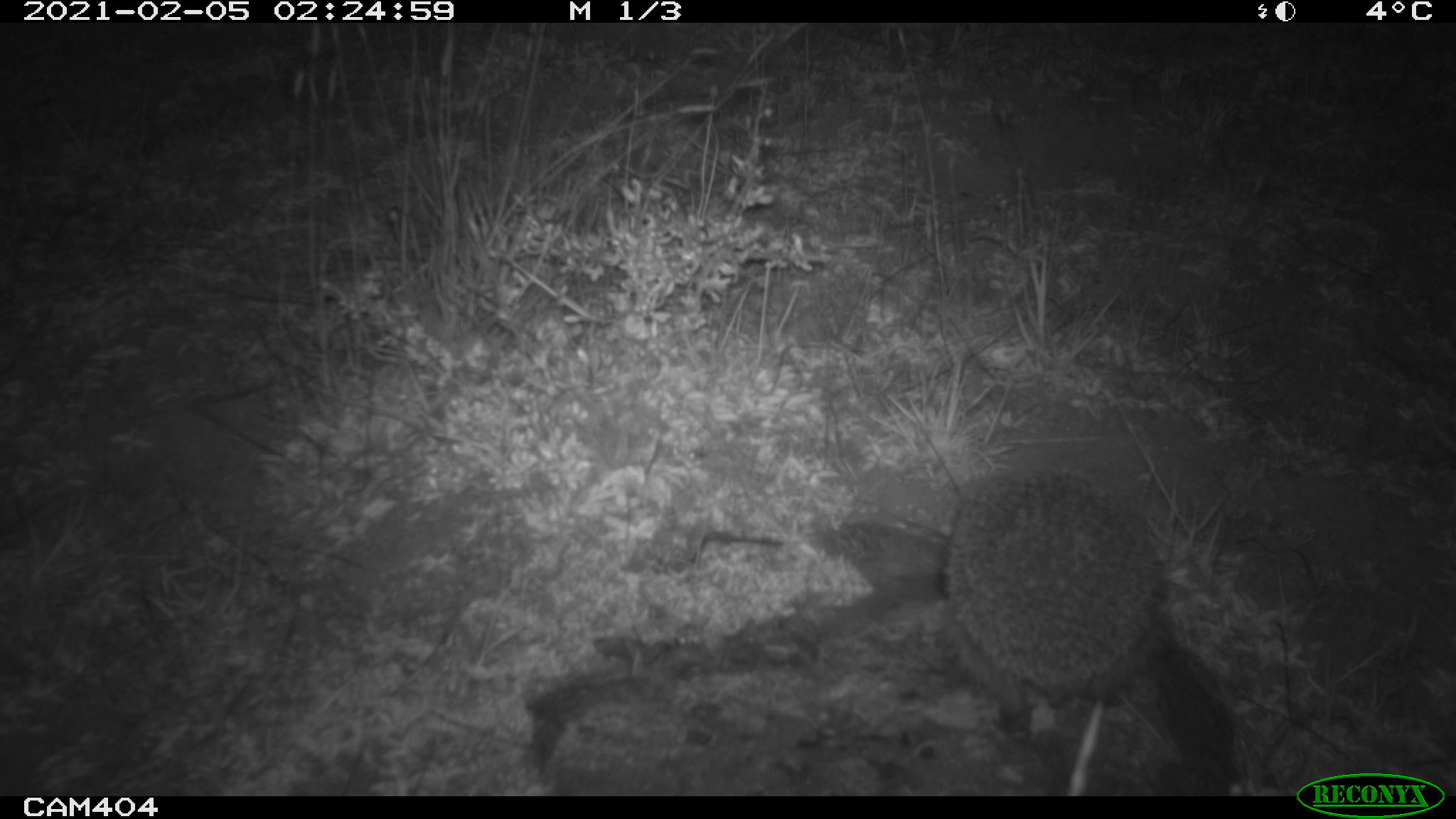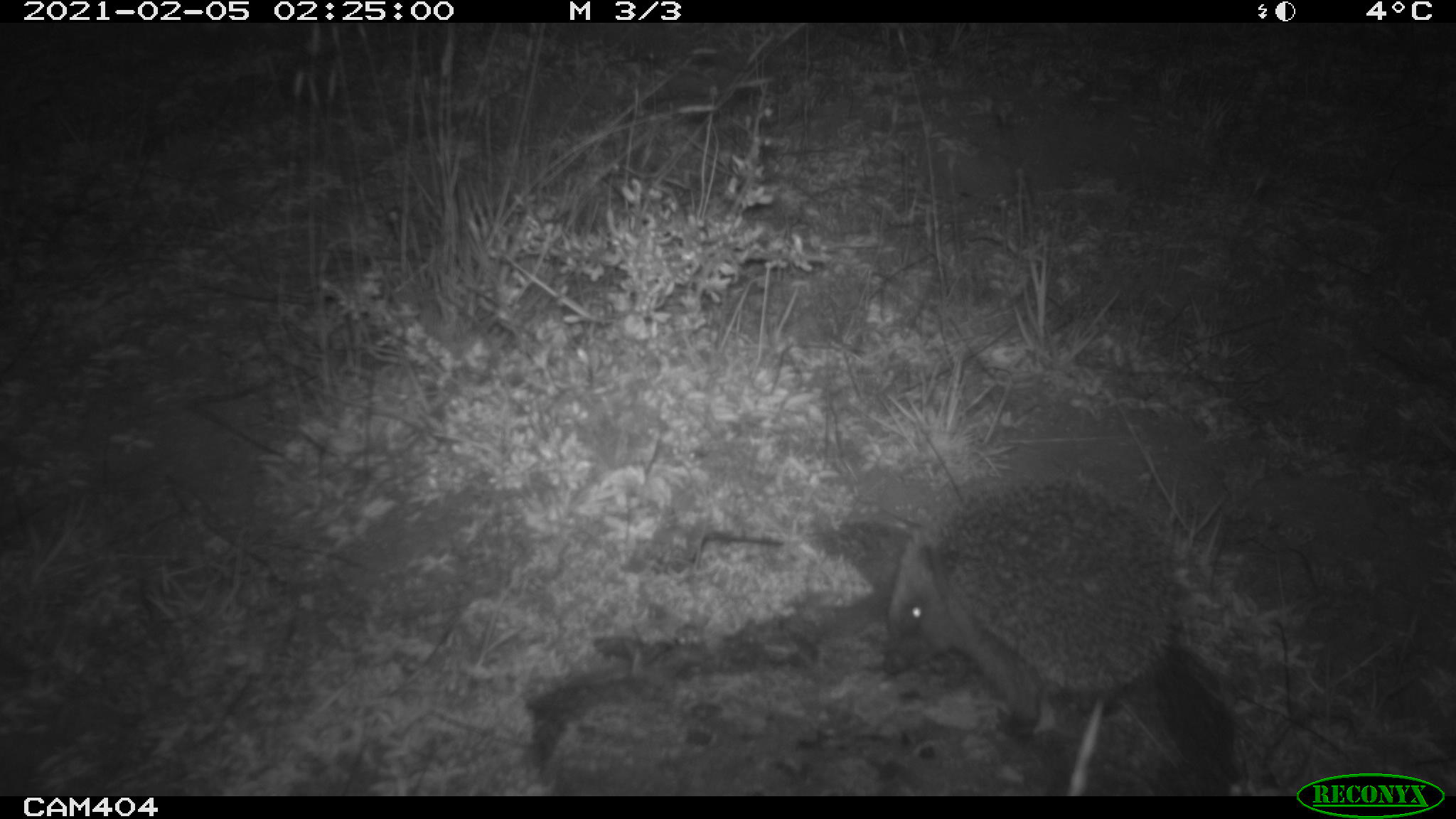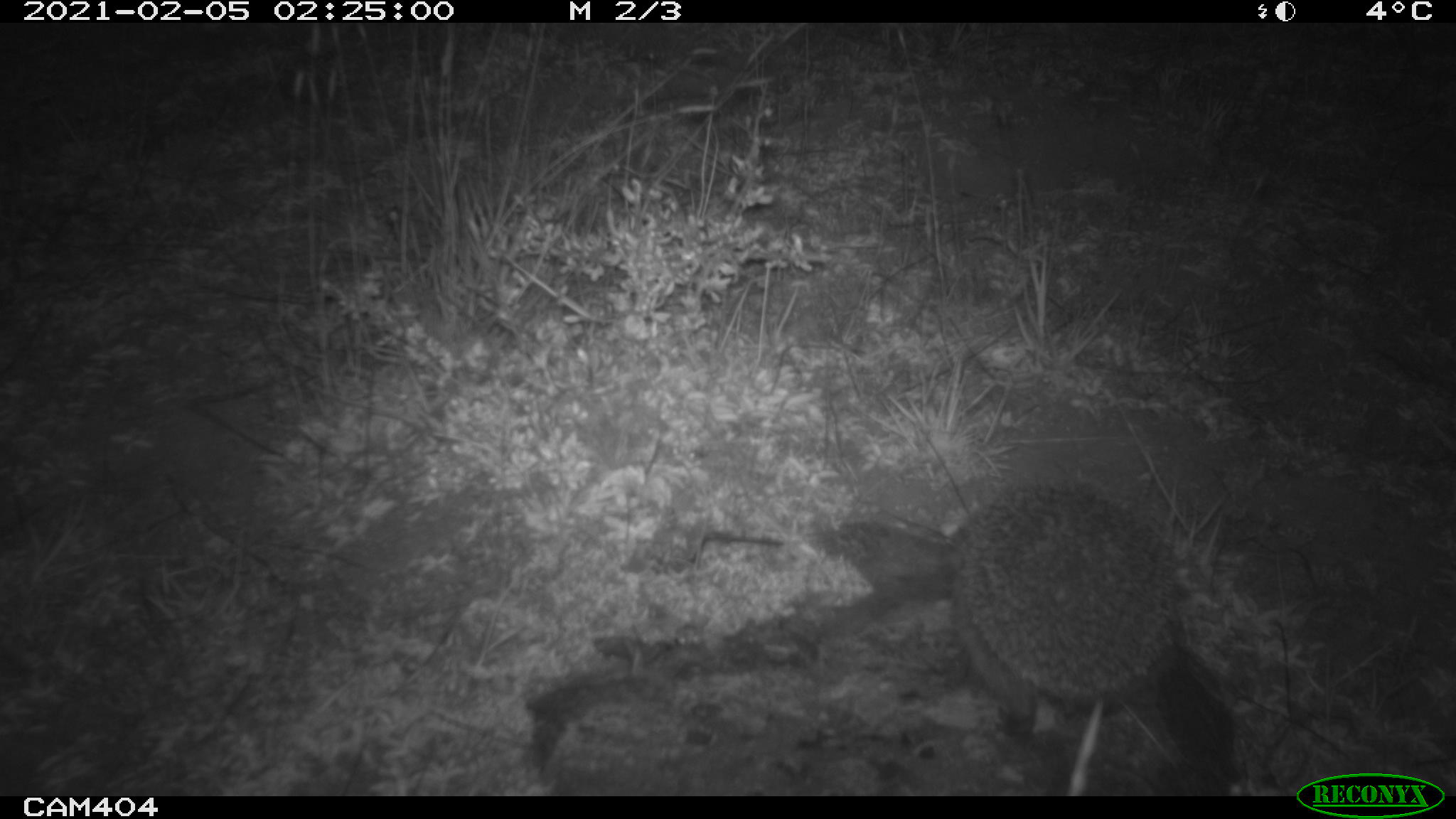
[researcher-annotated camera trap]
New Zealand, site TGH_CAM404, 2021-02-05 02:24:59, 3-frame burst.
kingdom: Animalia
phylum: Chordata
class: Mammalia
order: Eulipotyphla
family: Erinaceidae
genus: Erinaceus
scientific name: Erinaceus europaeus europaeus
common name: european hedgehog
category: hedgehog